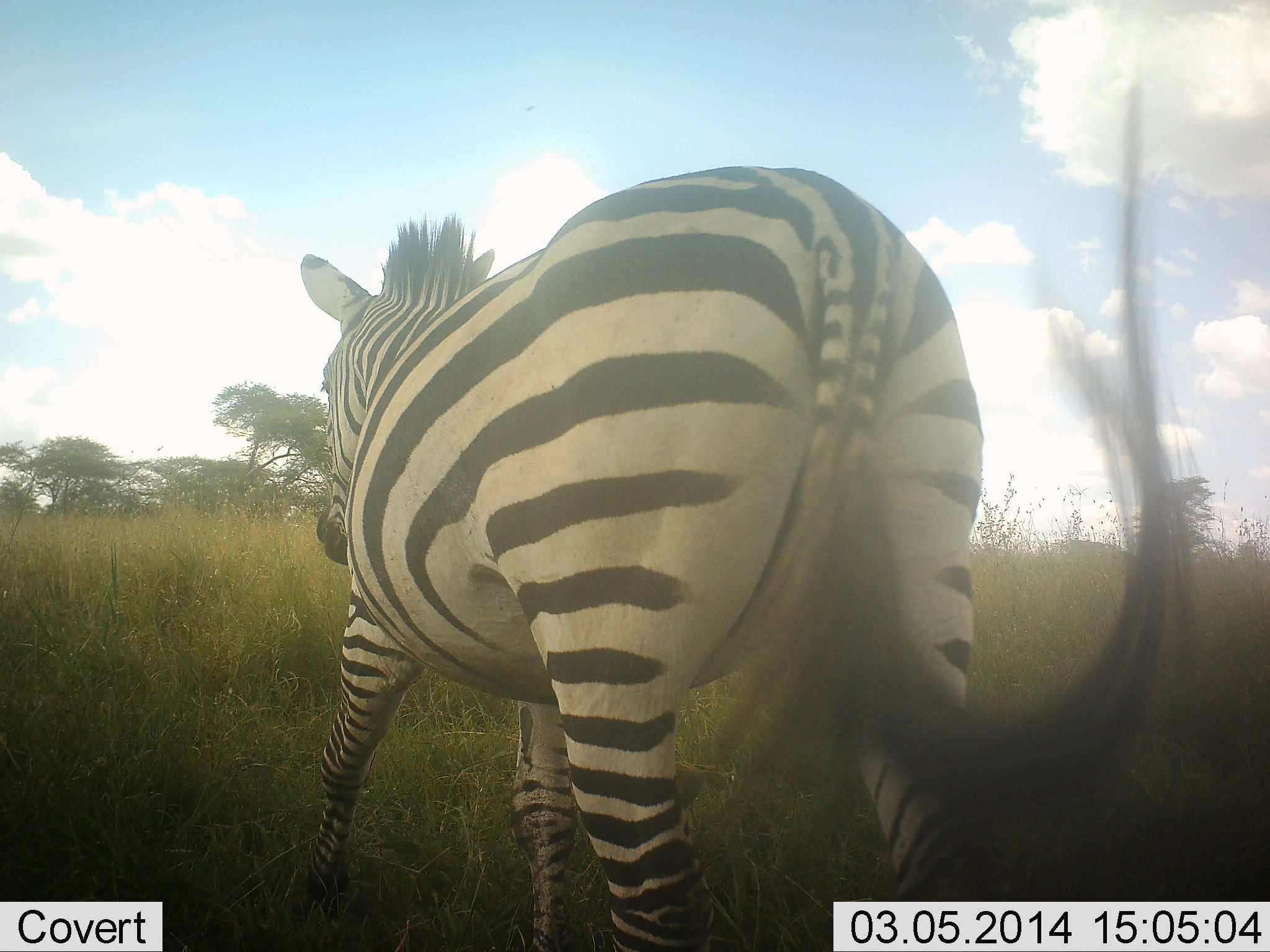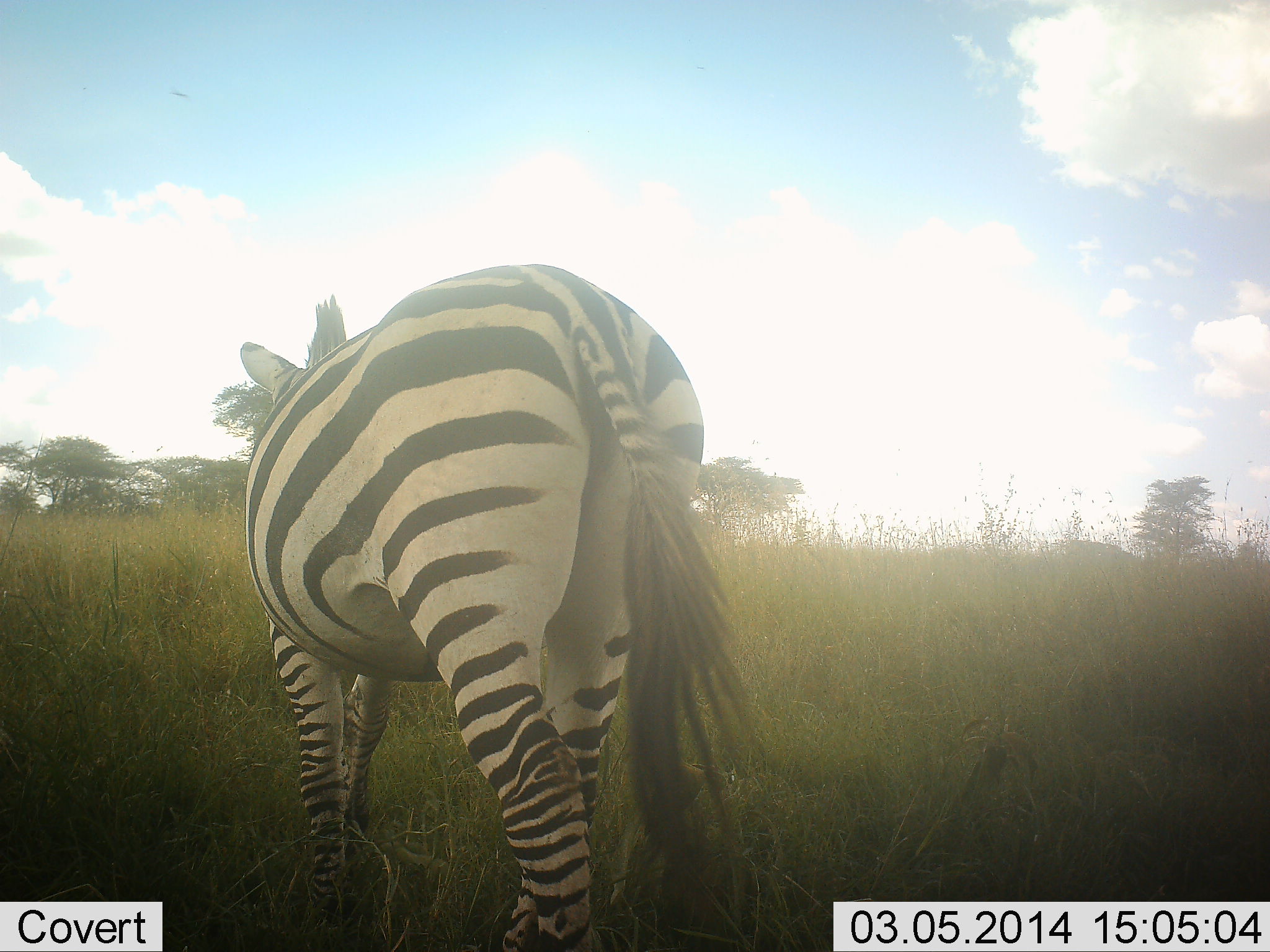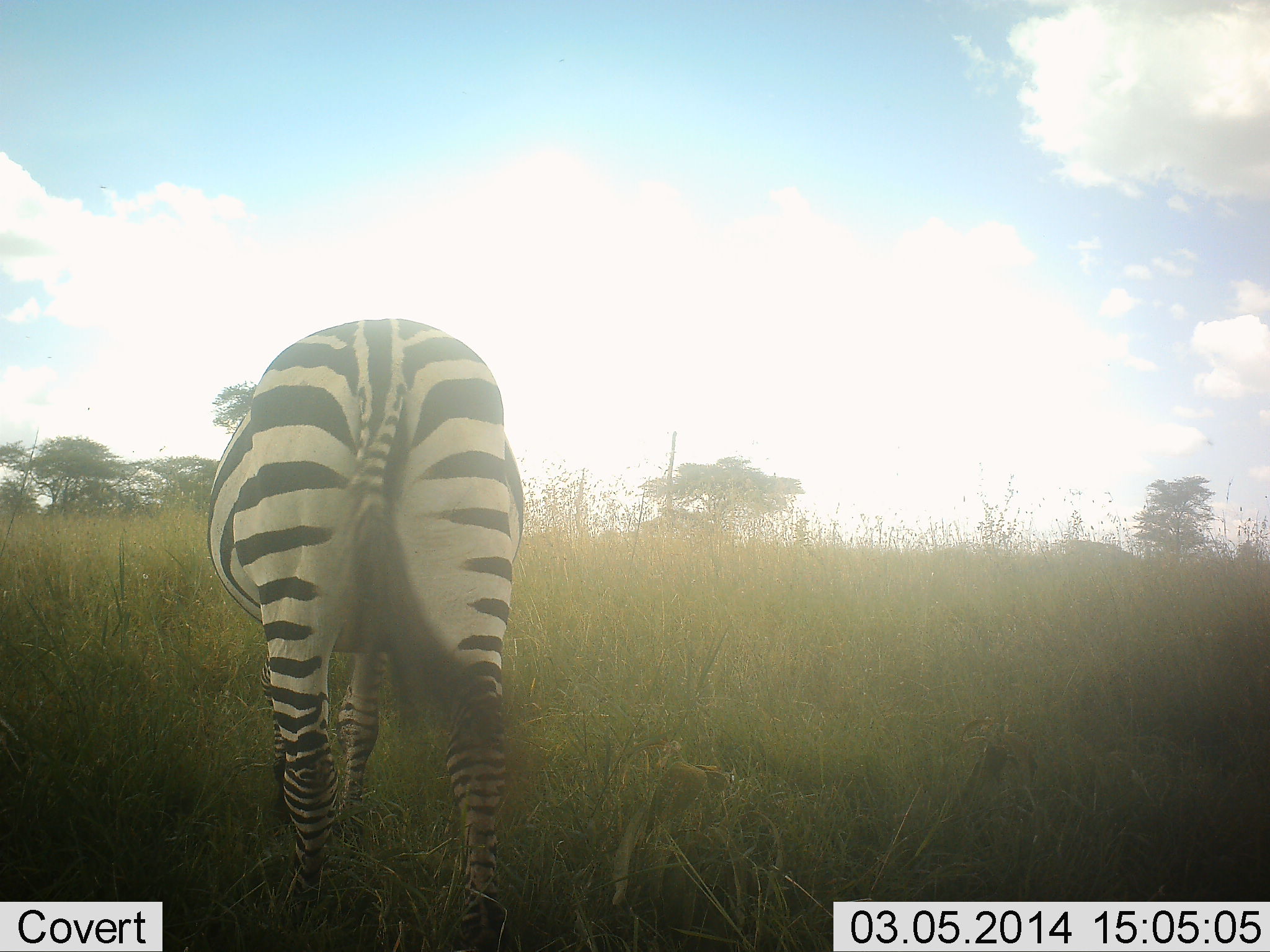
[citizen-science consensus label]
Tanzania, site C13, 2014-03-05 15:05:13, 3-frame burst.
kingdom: Animalia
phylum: Chordata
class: Mammalia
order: Perissodactyla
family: Equidae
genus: Equus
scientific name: Equus quagga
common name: plains zebra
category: zebra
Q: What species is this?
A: Zebra (plains zebra) (Equus quagga).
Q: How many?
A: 1.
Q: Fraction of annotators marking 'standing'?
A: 20%.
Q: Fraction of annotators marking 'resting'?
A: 0%.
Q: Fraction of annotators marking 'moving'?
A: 80%.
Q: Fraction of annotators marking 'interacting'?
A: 0%.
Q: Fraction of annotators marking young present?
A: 0%.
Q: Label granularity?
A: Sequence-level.